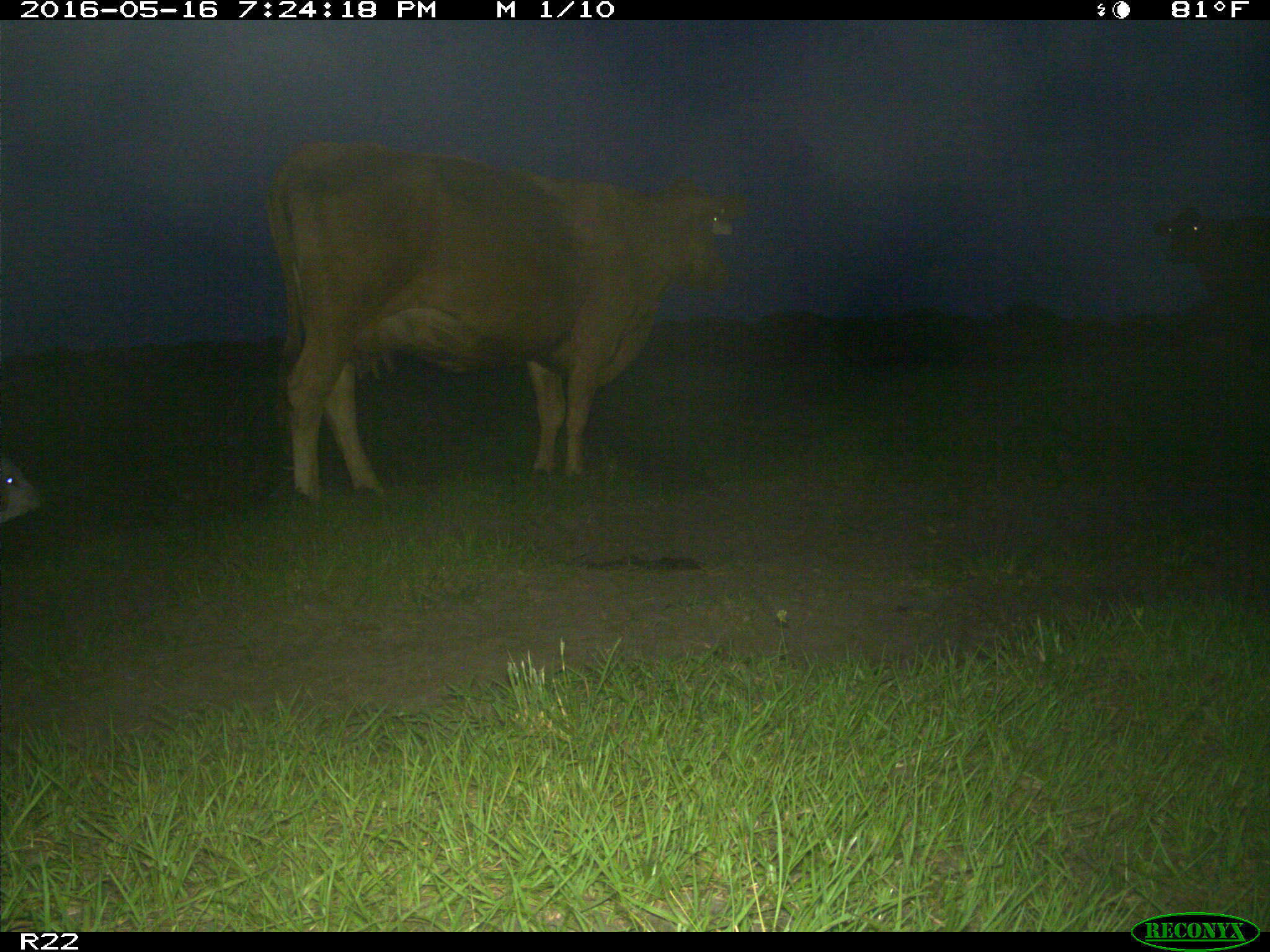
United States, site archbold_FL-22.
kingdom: Animalia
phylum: Chordata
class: Mammalia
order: Artiodactyla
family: Bovidae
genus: Bos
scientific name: Bos taurus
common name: domestic cow